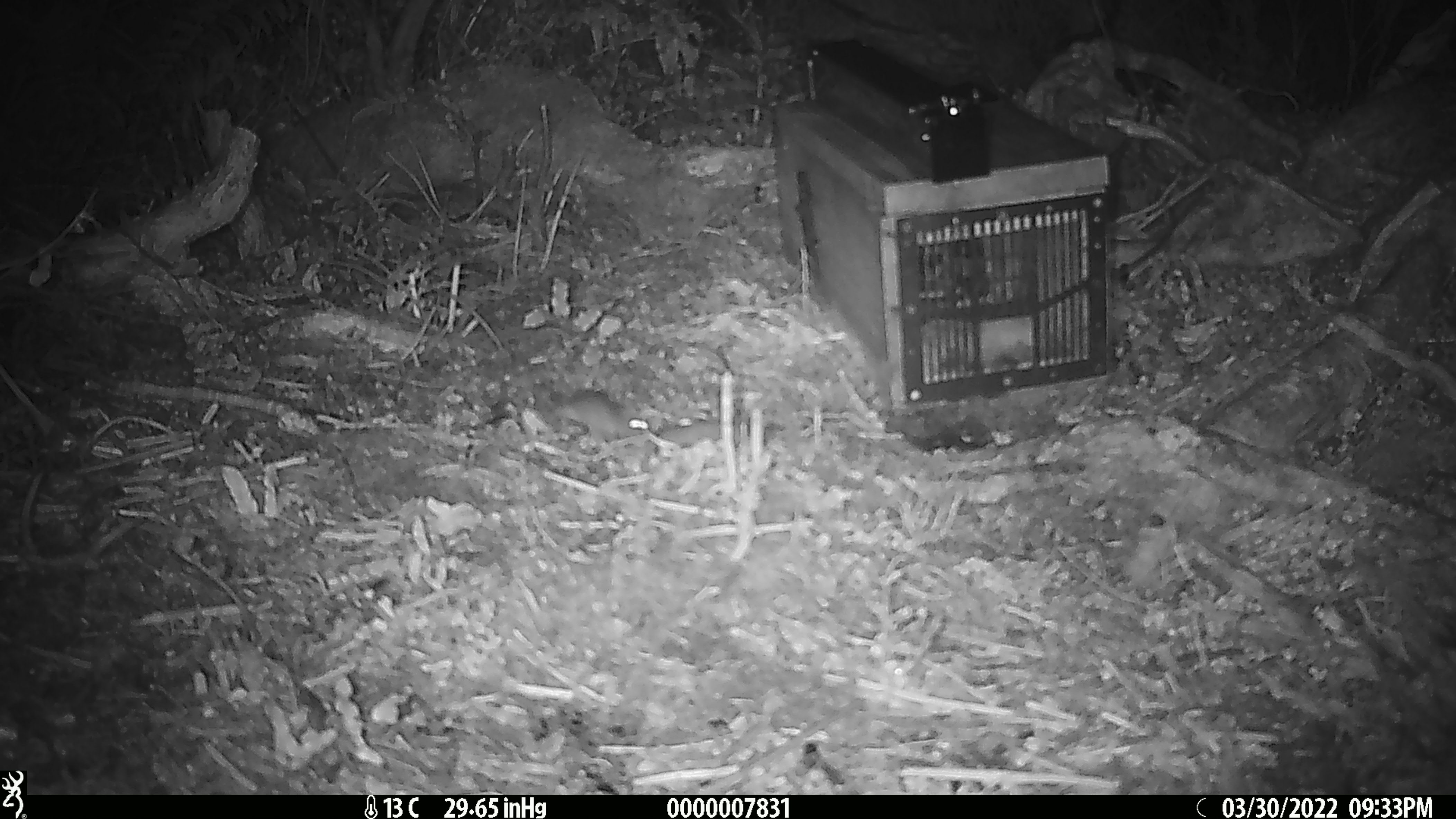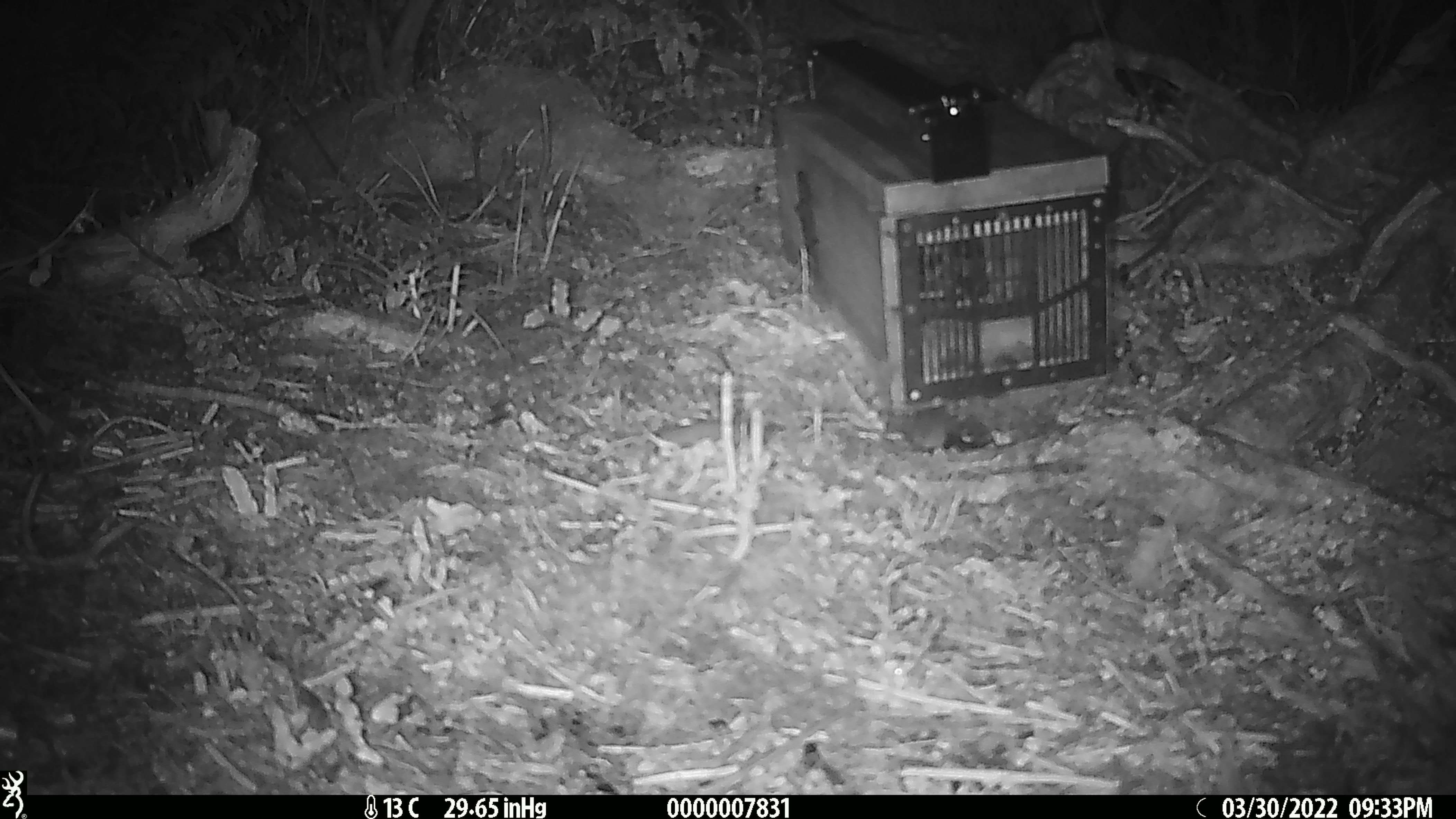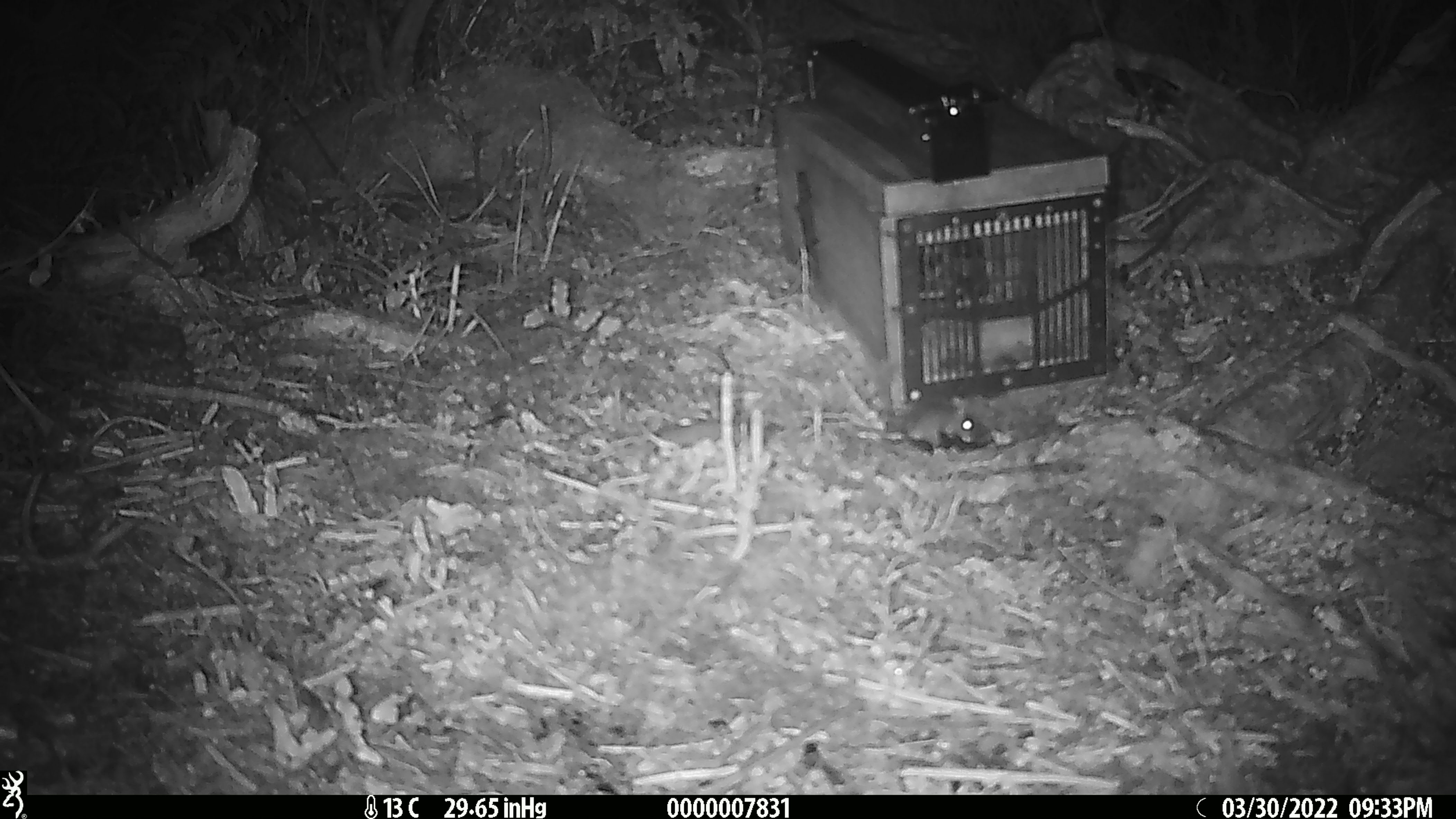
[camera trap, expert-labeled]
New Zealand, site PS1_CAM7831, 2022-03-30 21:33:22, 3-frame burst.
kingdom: Animalia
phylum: Chordata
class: Mammalia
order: Rodentia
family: Muridae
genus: Mus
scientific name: Mus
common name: mouse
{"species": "mouse (Mus)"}